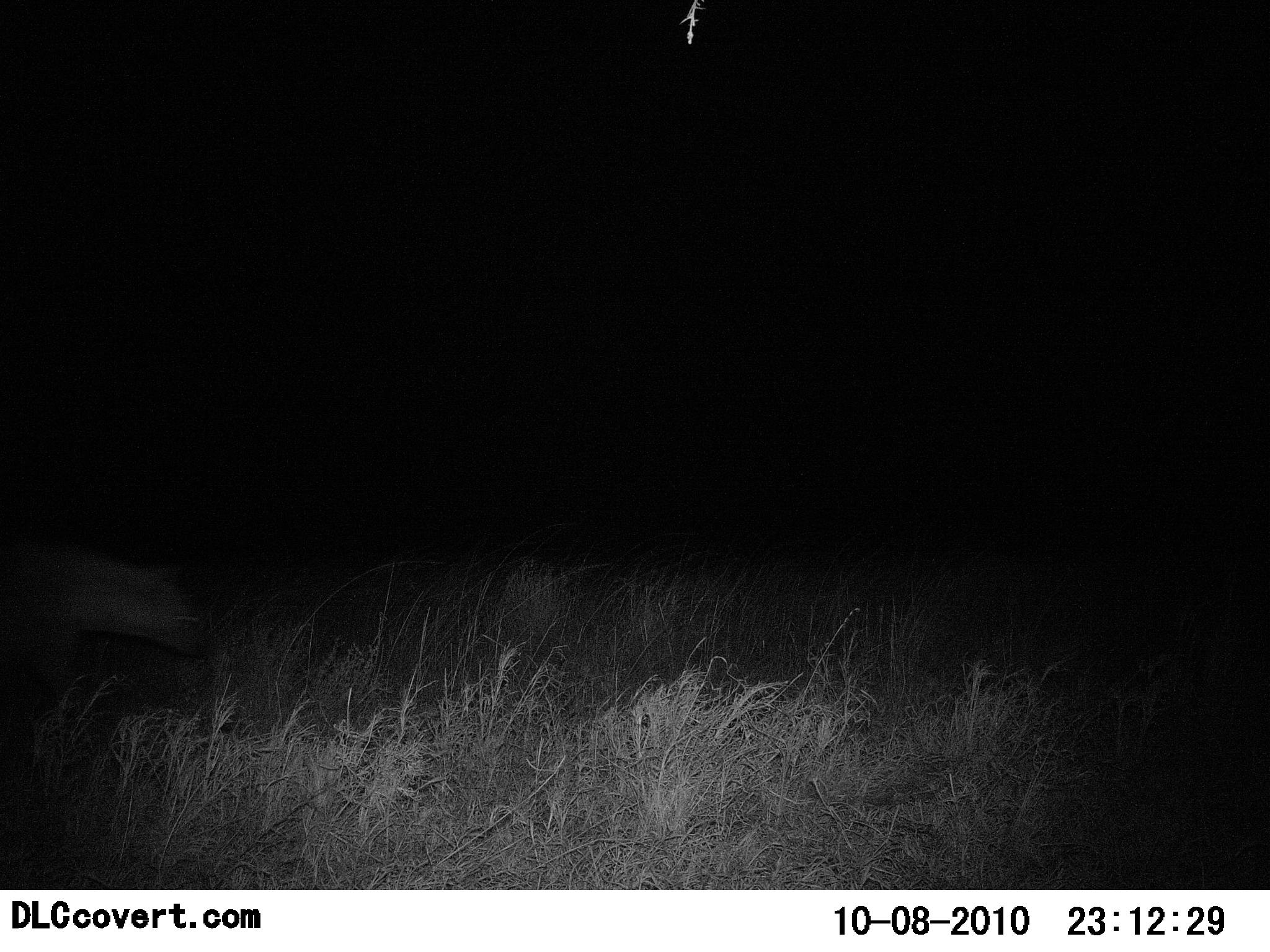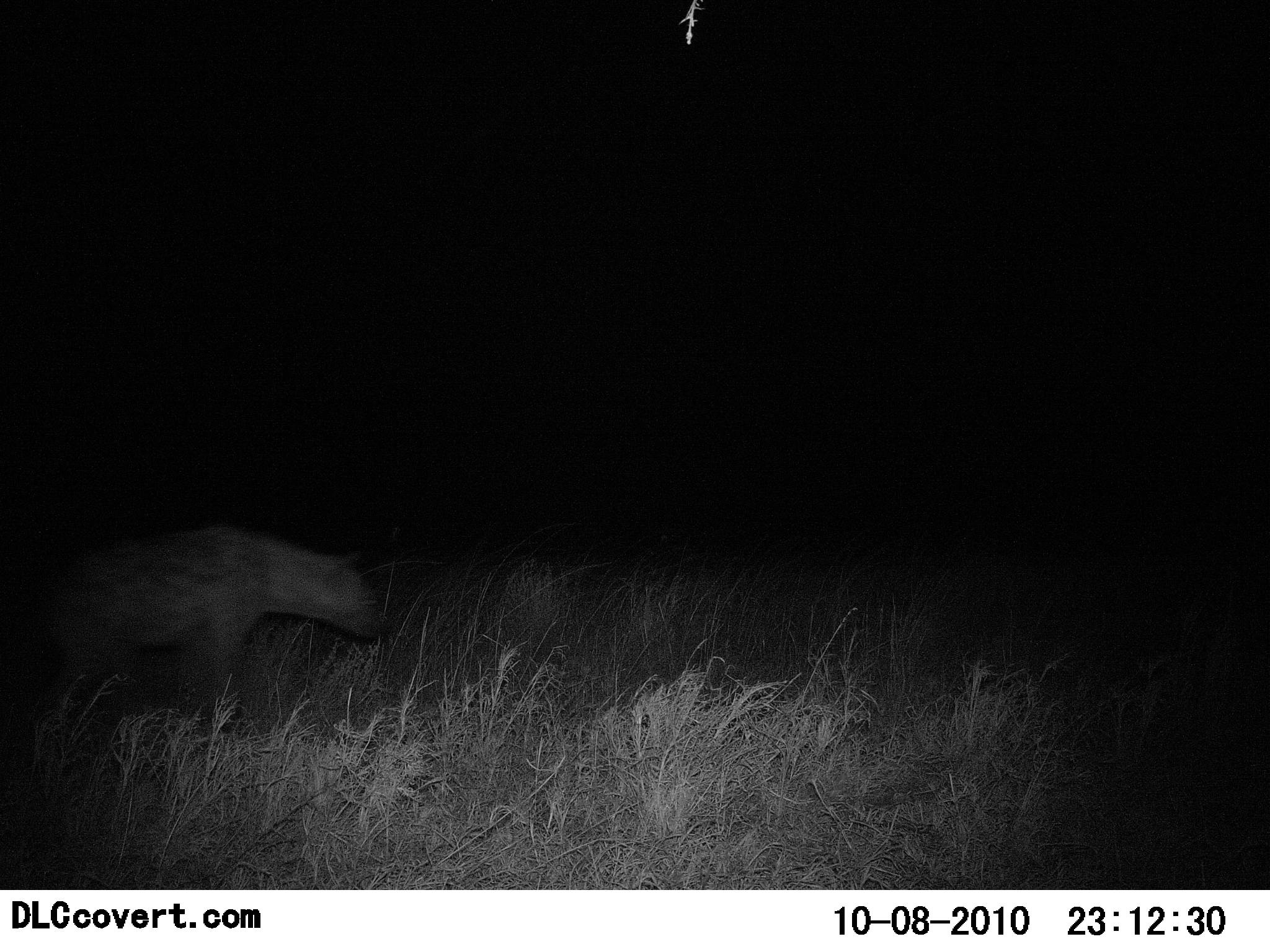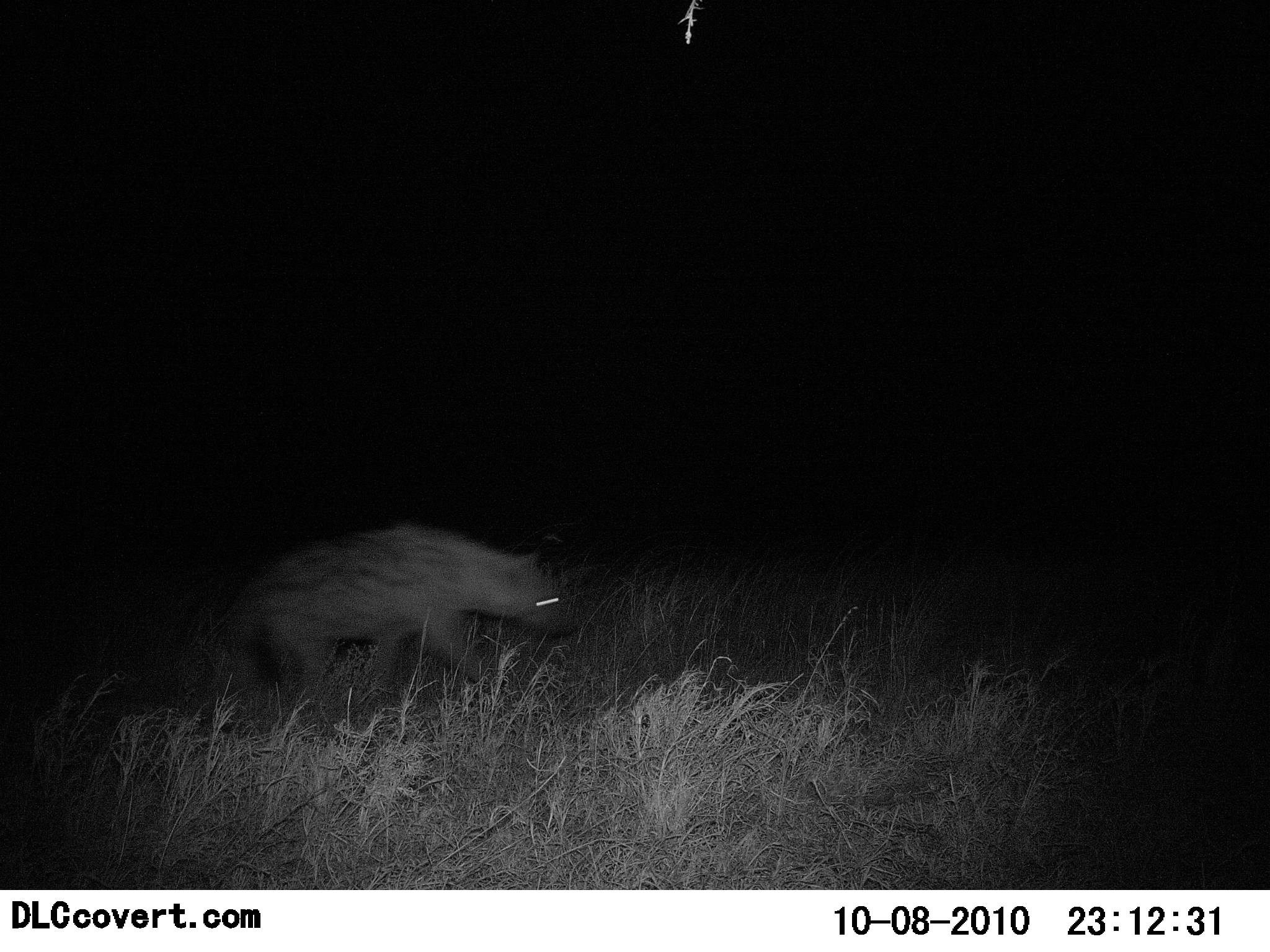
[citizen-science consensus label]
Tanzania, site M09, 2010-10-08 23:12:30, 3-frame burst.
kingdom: Animalia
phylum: Chordata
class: Mammalia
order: Carnivora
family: Hyaenidae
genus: Crocuta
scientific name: Crocuta crocuta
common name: spotted hyena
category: hyenaspotted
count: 1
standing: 0%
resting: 0%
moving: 100%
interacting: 0%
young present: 0%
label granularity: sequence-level